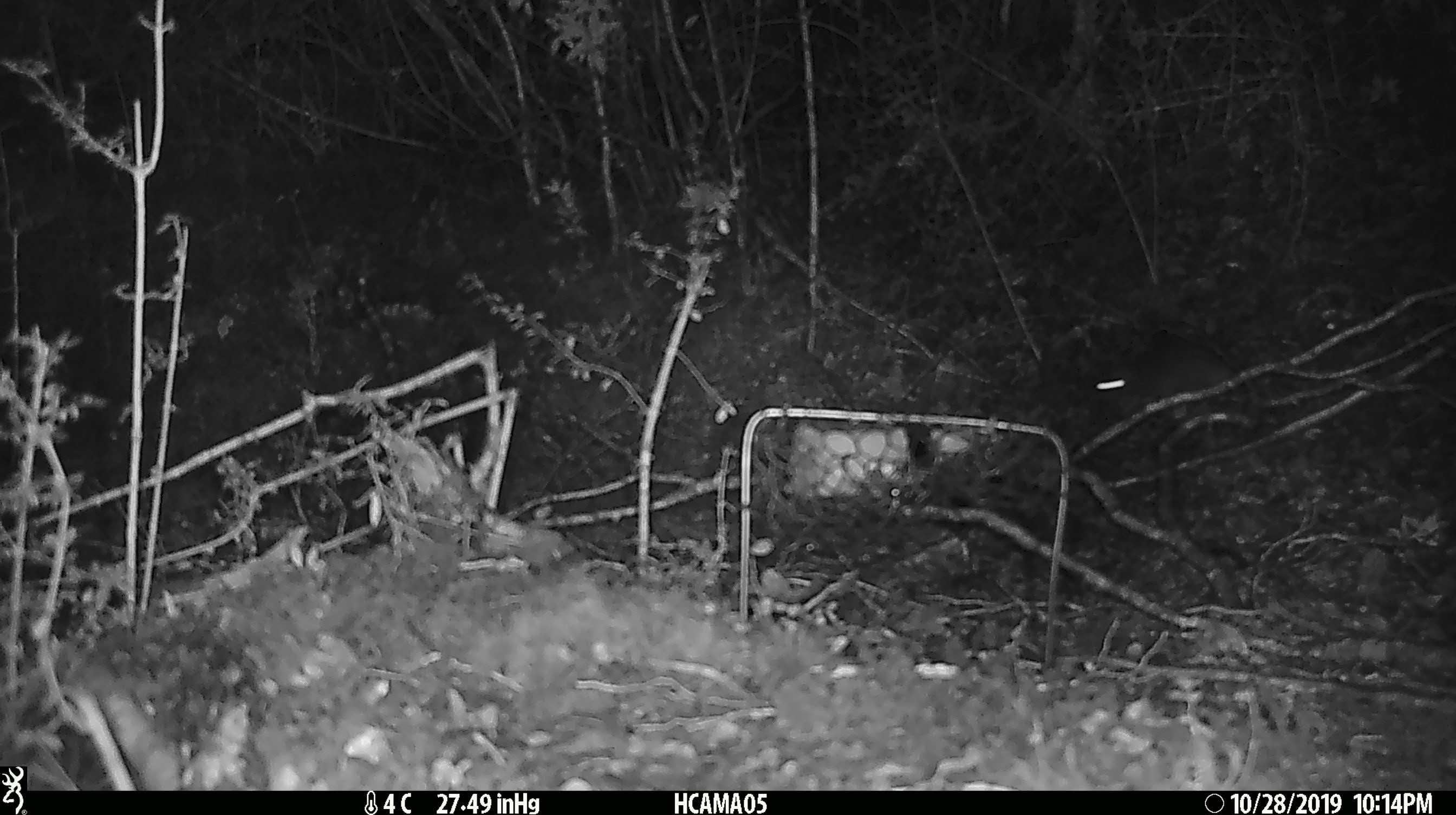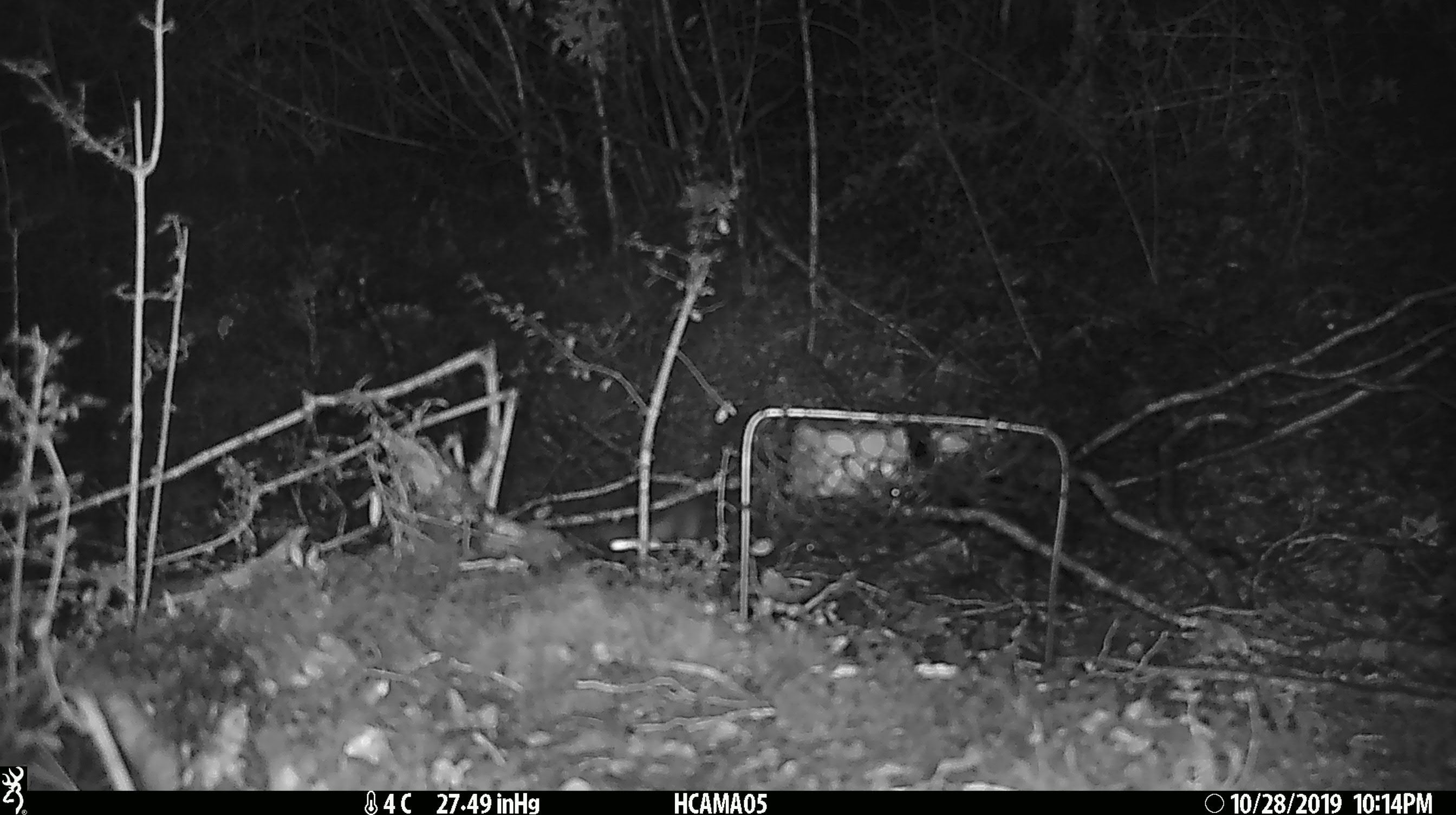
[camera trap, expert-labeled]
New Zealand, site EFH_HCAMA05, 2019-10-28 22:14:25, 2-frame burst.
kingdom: Animalia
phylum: Chordata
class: Mammalia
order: Rodentia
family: Muridae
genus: Mus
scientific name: Mus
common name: mouse